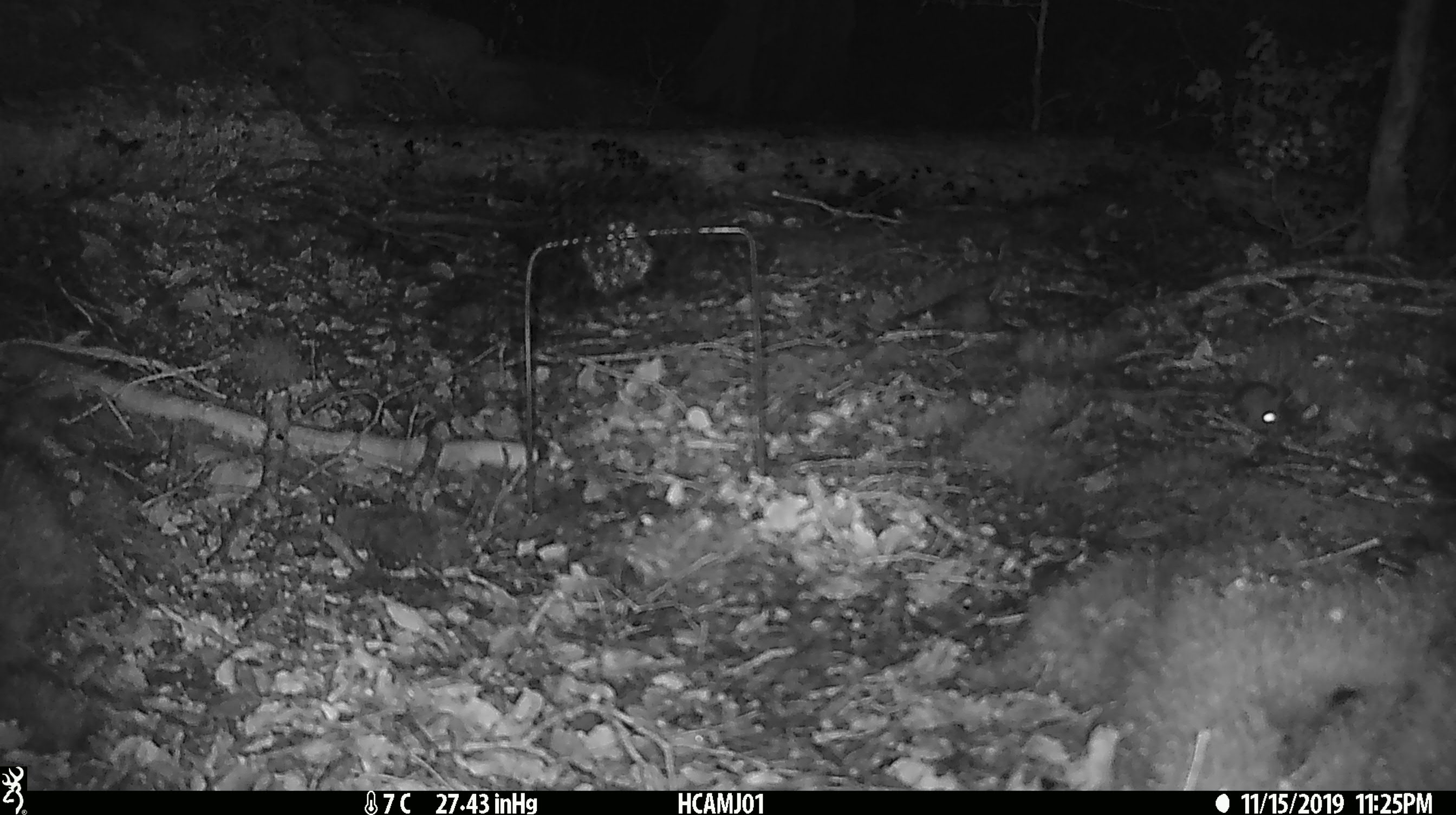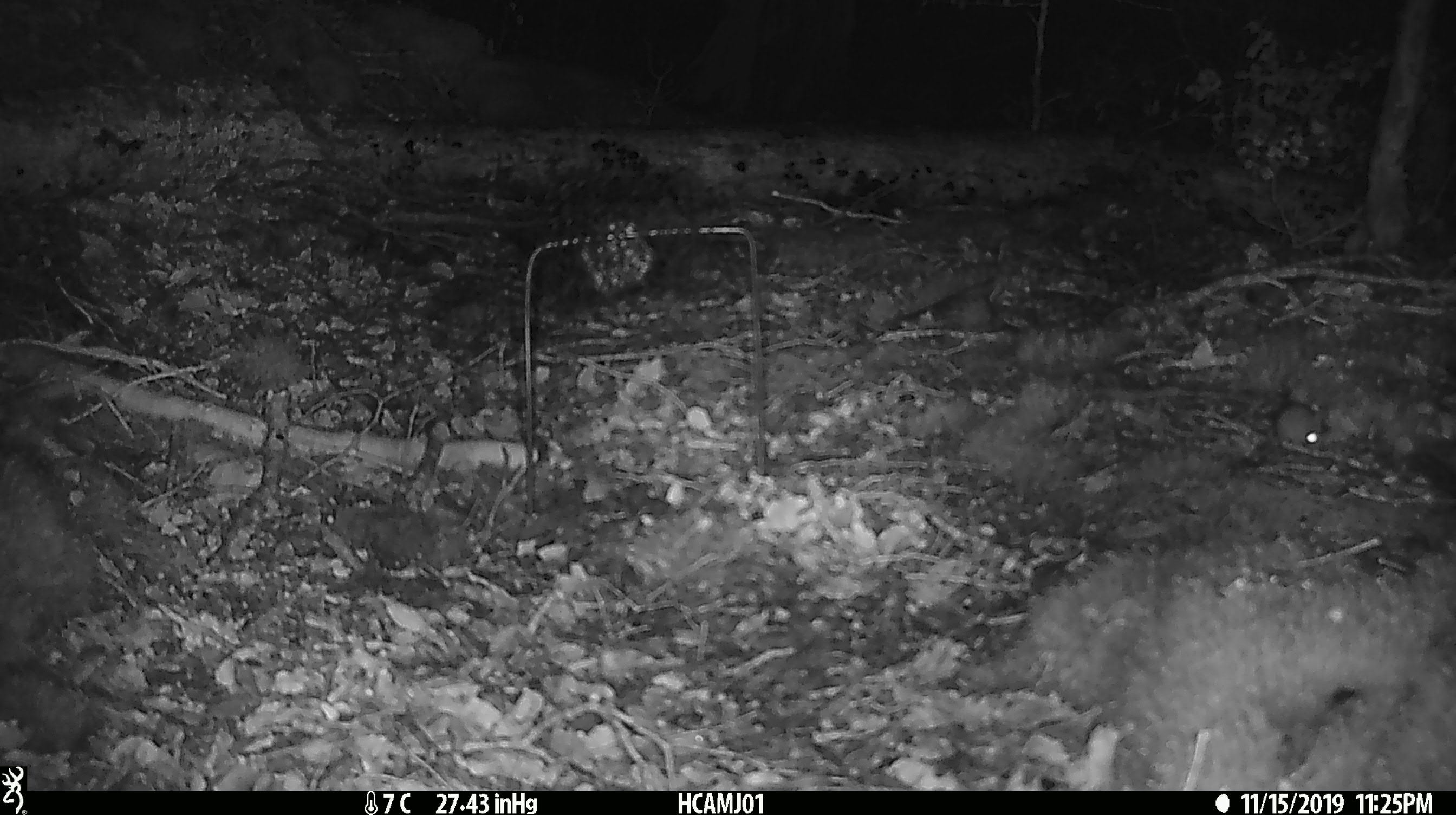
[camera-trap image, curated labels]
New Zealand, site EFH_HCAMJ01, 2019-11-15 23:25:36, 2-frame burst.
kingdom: Animalia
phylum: Chordata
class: Mammalia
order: Rodentia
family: Muridae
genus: Mus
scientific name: Mus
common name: mouse